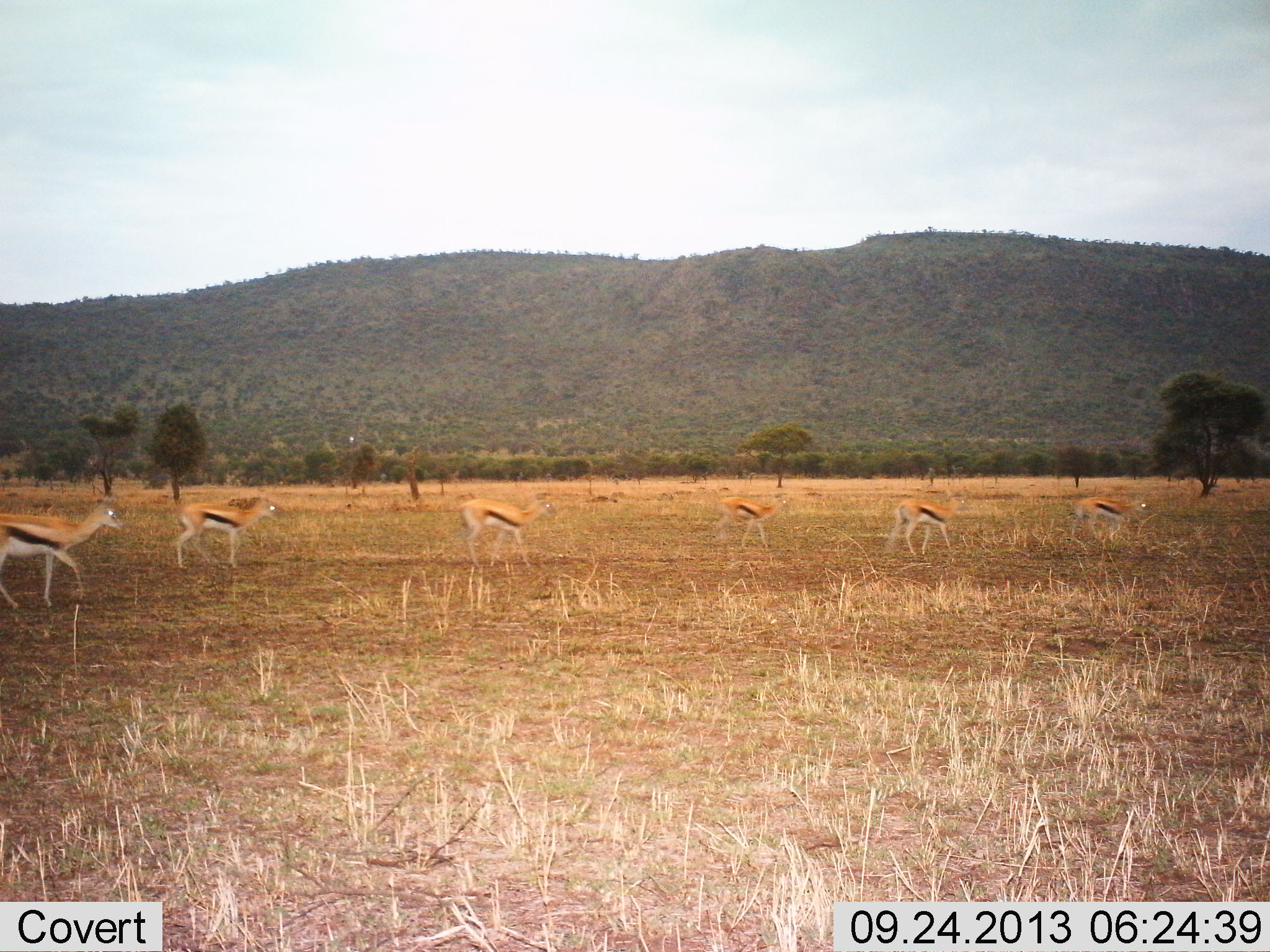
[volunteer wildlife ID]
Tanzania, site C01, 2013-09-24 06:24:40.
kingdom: Animalia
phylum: Chordata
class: Mammalia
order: Artiodactyla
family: Bovidae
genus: Eudorcas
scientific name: Eudorcas thomsonii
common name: thomson's gazelle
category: gazellethomsons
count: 6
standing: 30%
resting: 0%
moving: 75%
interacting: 0%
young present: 0%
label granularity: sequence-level